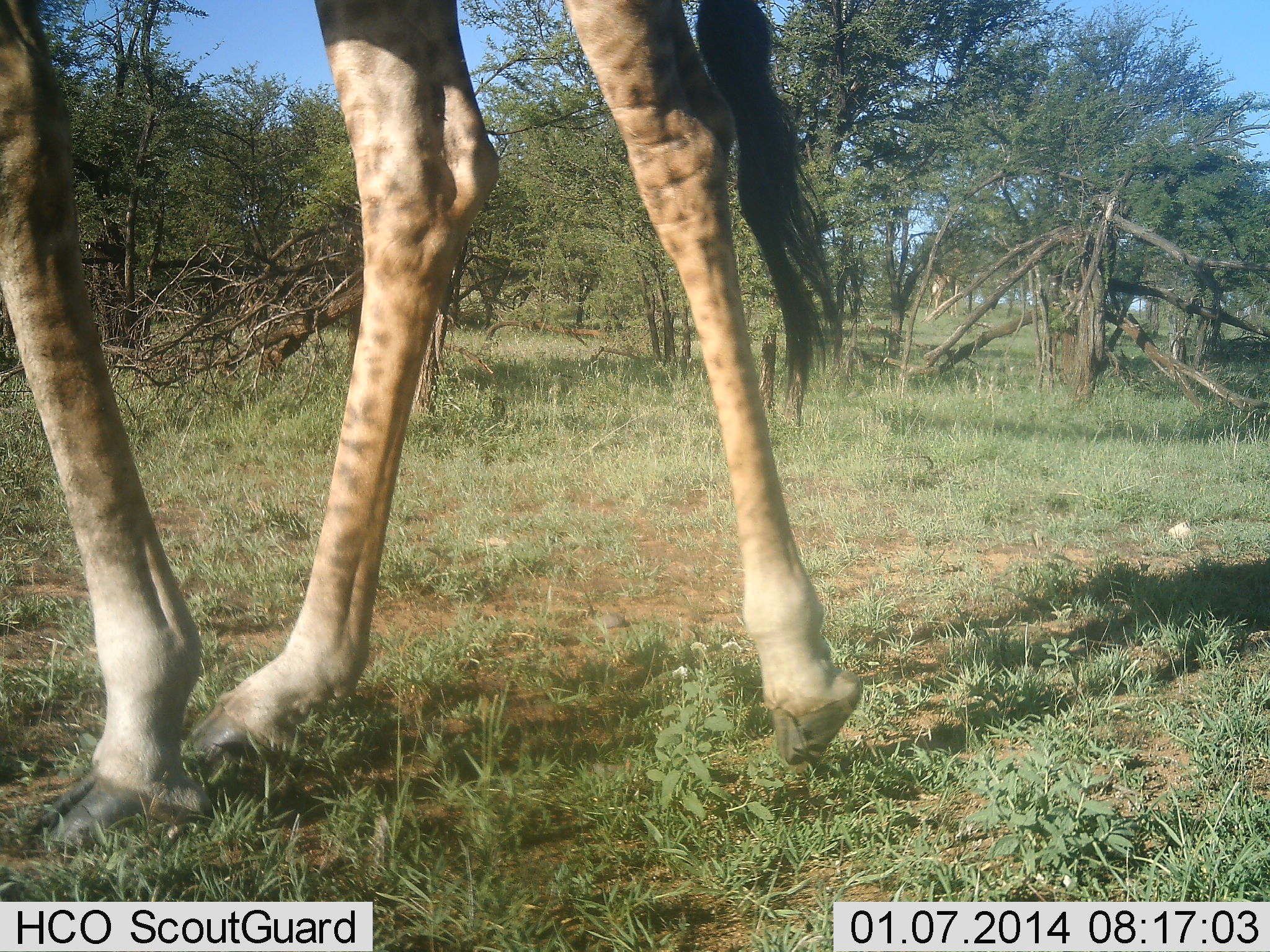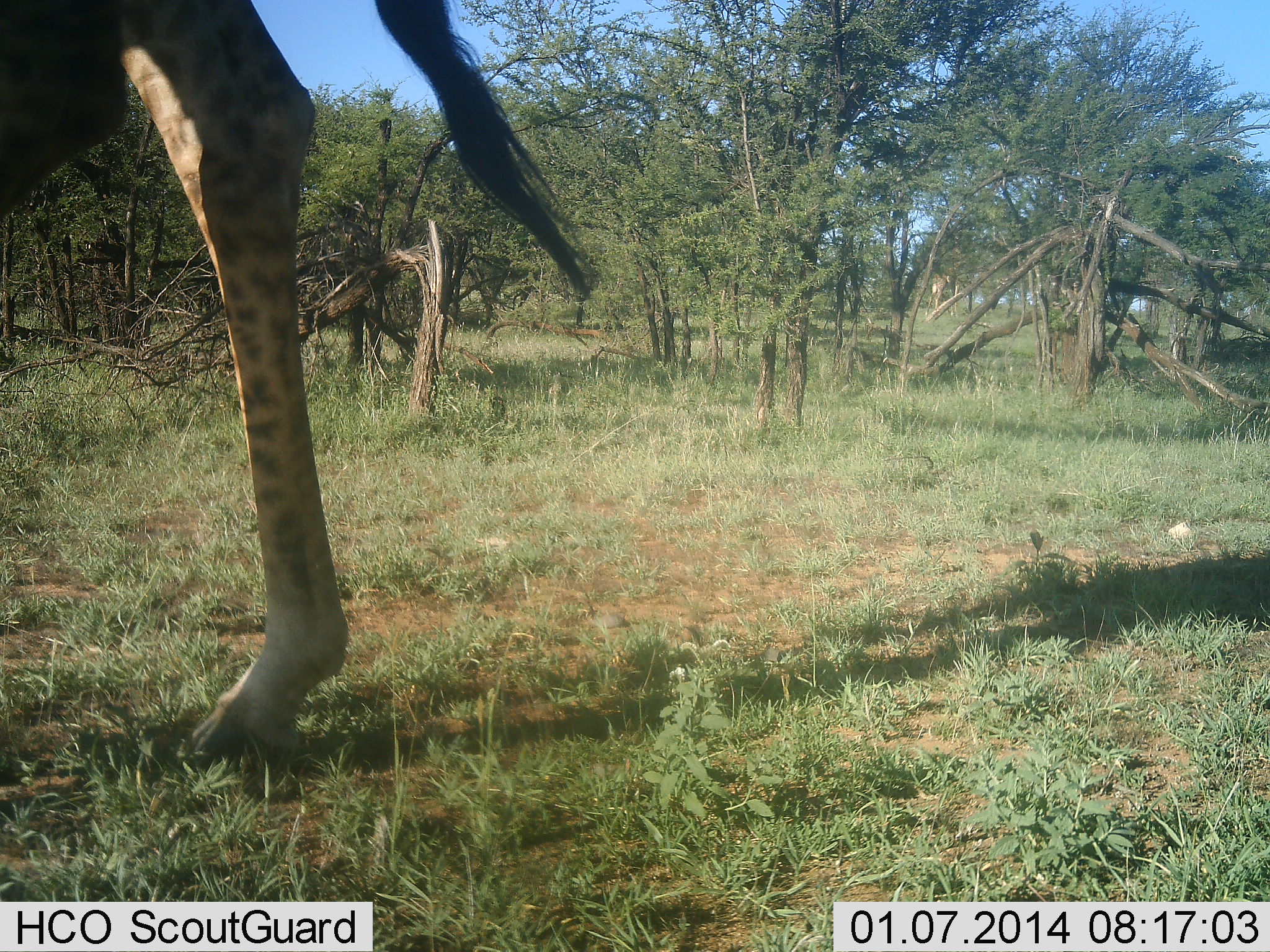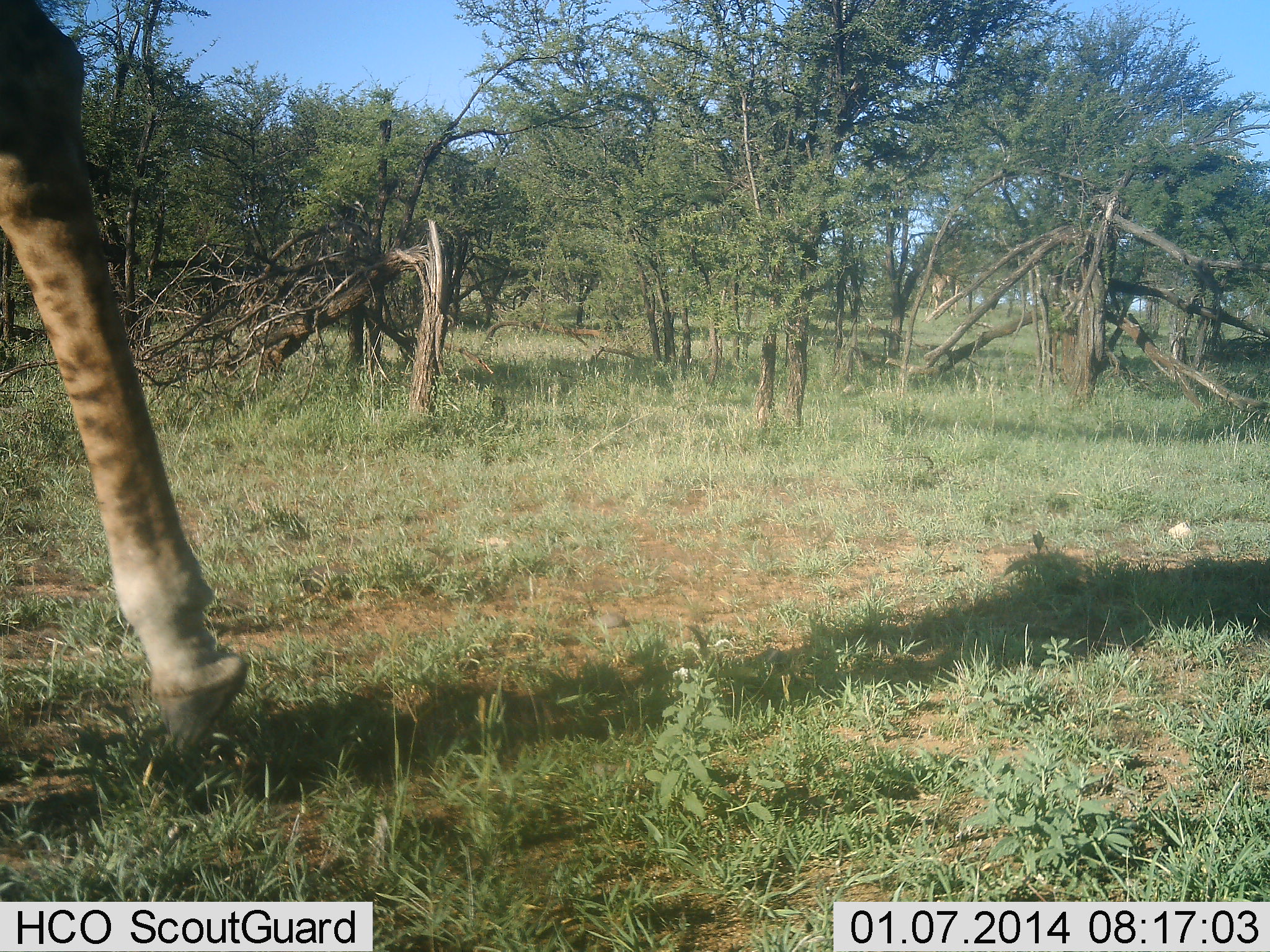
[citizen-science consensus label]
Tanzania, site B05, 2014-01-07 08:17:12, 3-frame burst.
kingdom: Animalia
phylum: Chordata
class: Mammalia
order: Artiodactyla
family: Giraffidae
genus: Giraffa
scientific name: Giraffa camelopardalis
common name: giraffe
Giraffe (Giraffa camelopardalis), count 1. Behavior (volunteer vote fractions): standing 0%, resting 0%, moving 100%, interacting 0%. Young present (vote fraction): 0%. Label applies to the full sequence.